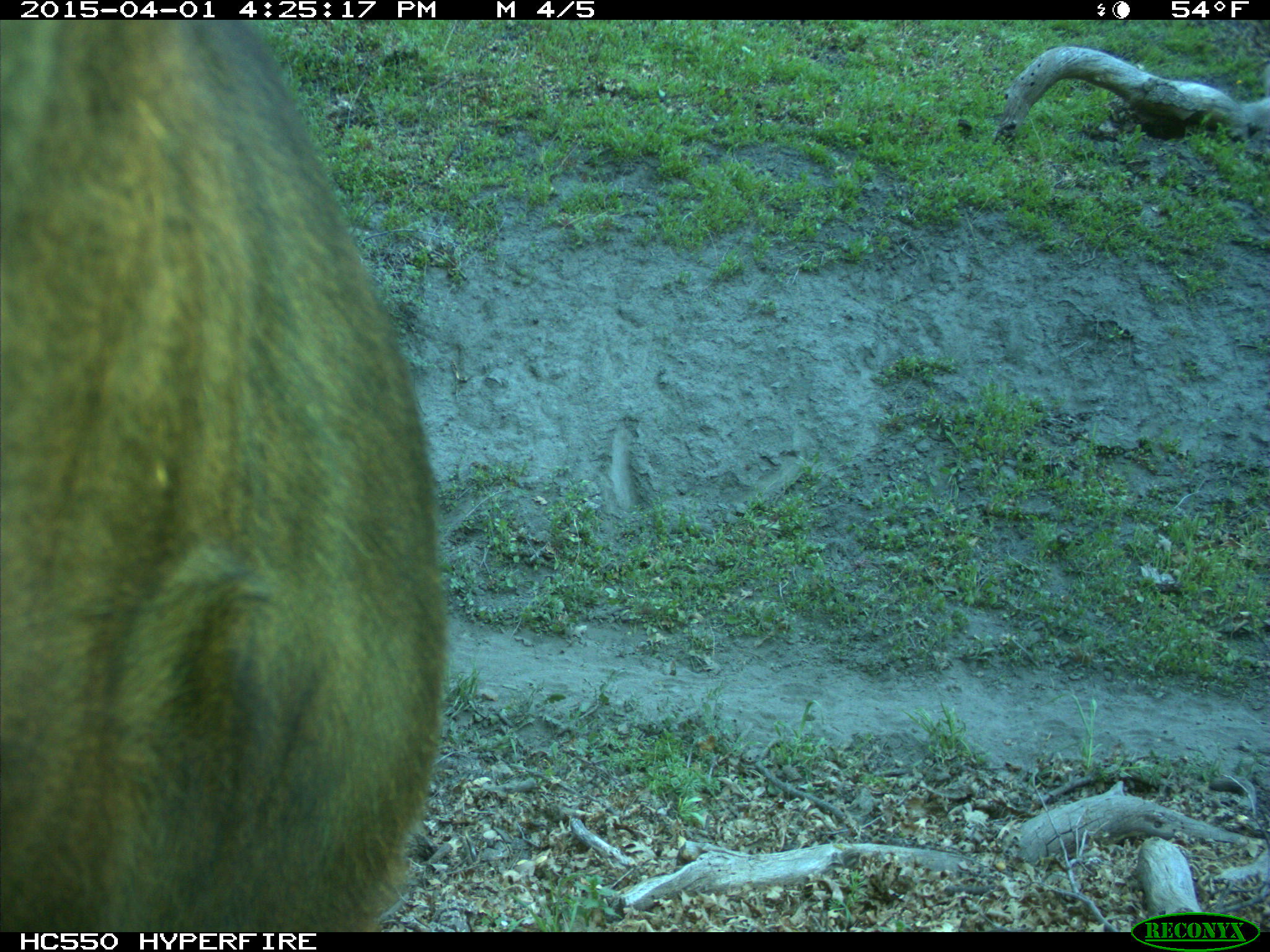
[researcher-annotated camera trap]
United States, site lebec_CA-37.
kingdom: Animalia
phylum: Chordata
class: Mammalia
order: Artiodactyla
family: Bovidae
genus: Bos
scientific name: Bos taurus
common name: domestic cow